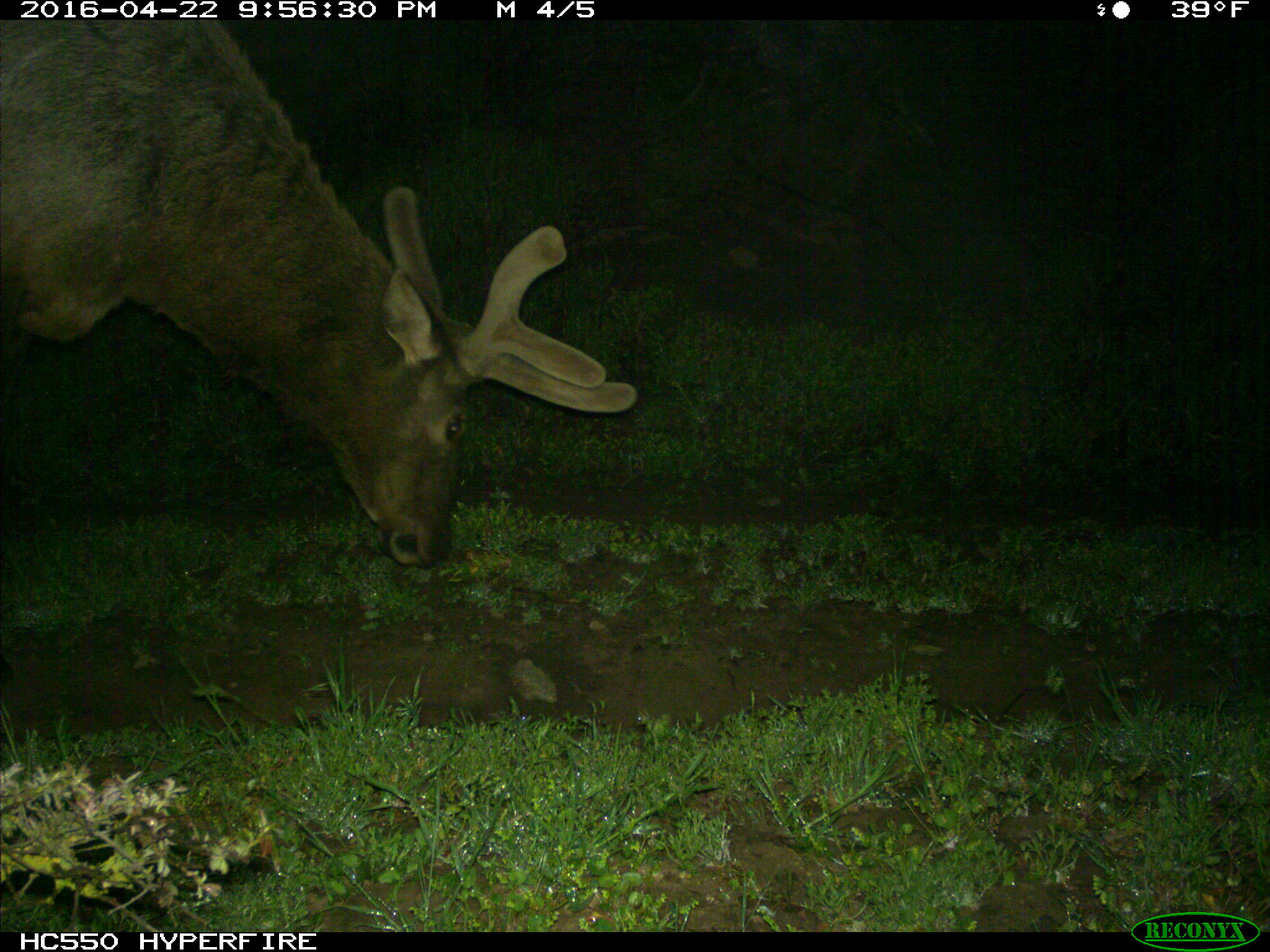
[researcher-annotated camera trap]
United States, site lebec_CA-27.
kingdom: Animalia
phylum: Chordata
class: Mammalia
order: Artiodactyla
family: Cervidae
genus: Cervus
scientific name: Cervus canadensis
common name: elk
Cervus canadensis (elk).